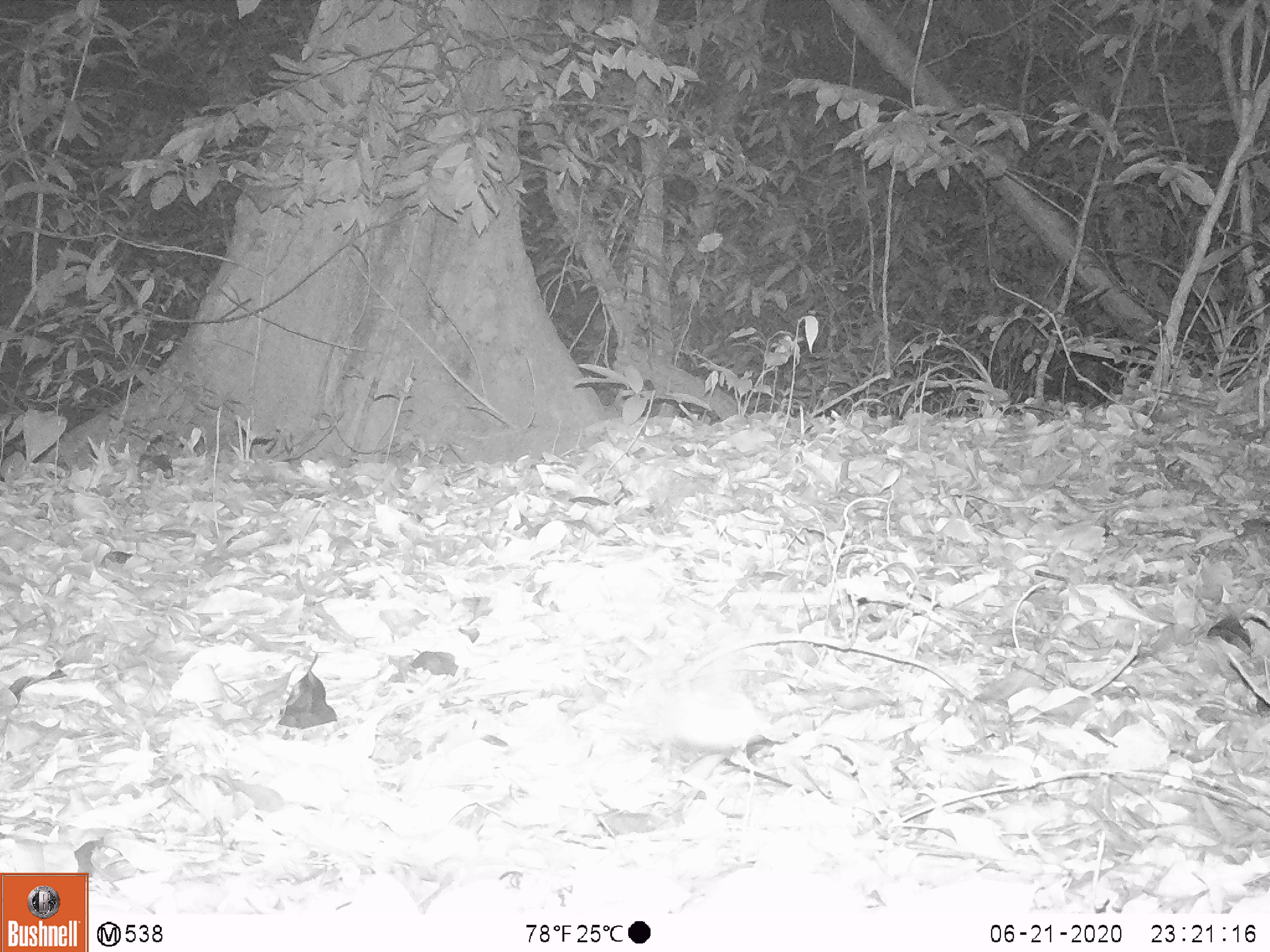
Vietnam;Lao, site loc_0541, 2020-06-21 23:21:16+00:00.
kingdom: Animalia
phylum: Chordata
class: Mammalia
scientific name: Mammalia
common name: mammal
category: unidentified small mammal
Unidentified small mammal (mammal) (Mammalia). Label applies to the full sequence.